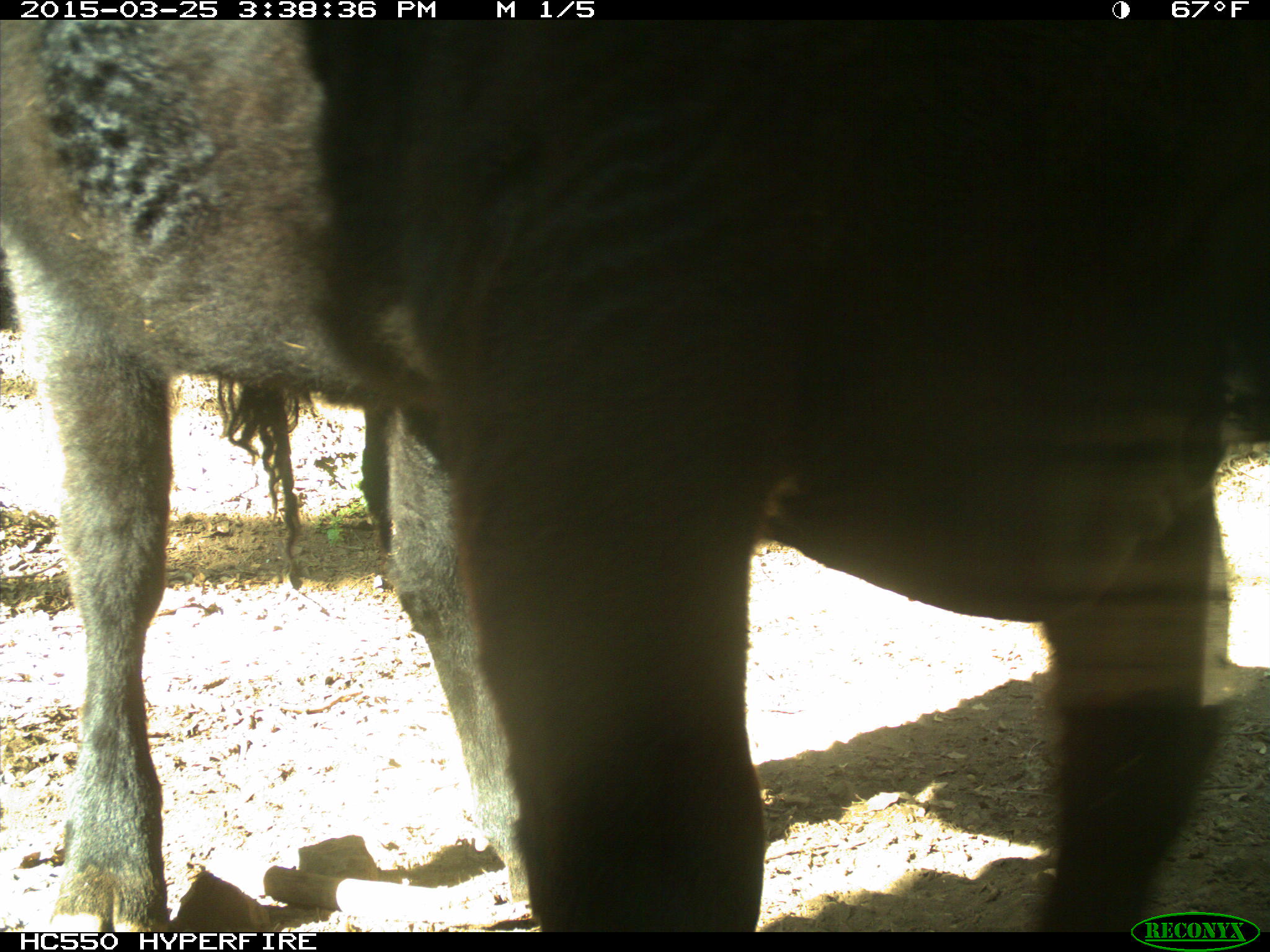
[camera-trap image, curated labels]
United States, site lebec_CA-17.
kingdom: Animalia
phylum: Chordata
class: Mammalia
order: Artiodactyla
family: Bovidae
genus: Bos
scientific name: Bos taurus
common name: domestic cow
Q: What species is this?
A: Bos taurus (domestic cow).